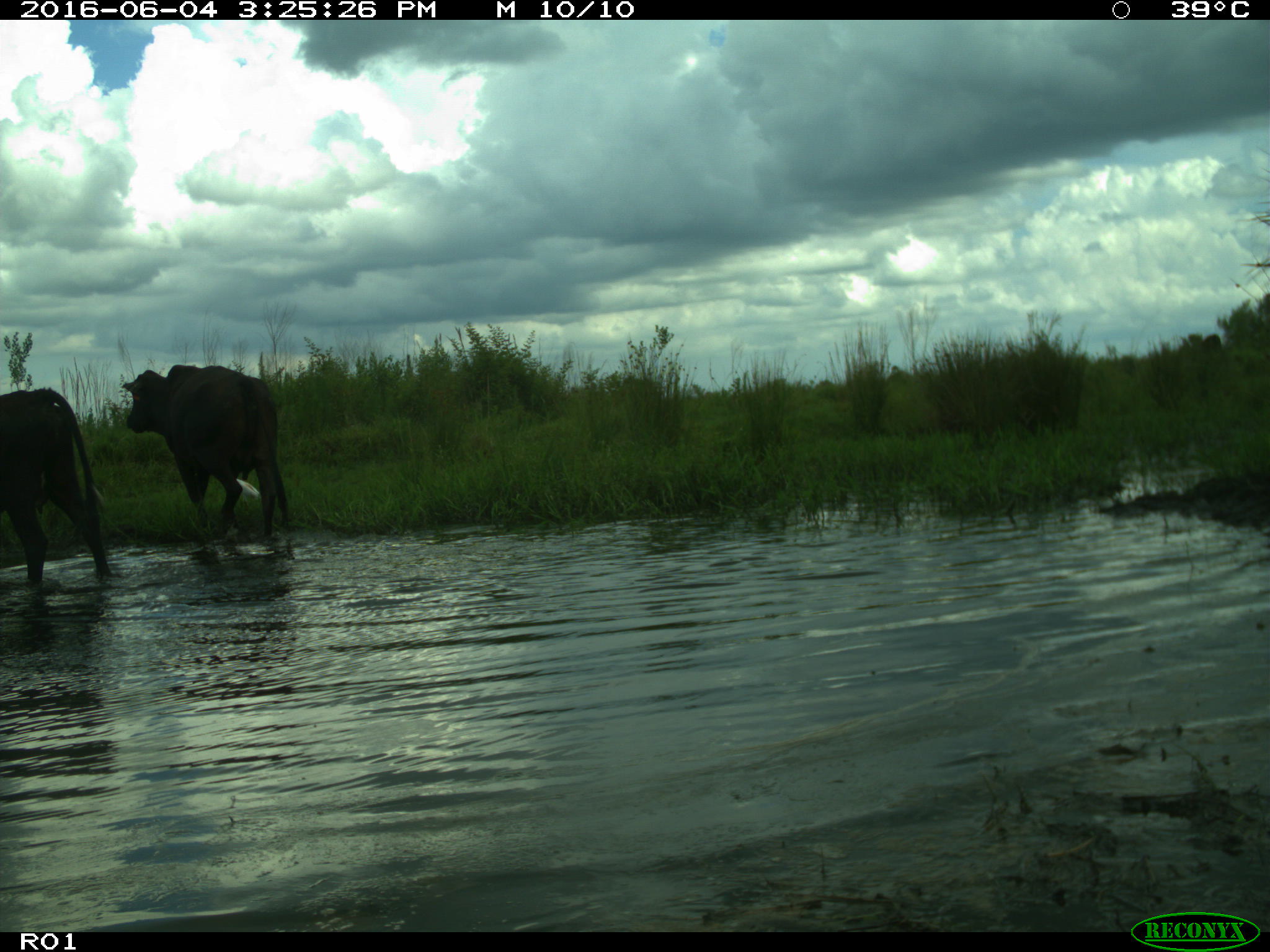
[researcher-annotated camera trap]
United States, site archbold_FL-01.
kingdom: Animalia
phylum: Chordata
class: Mammalia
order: Artiodactyla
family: Bovidae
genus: Bos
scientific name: Bos taurus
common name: domestic cow